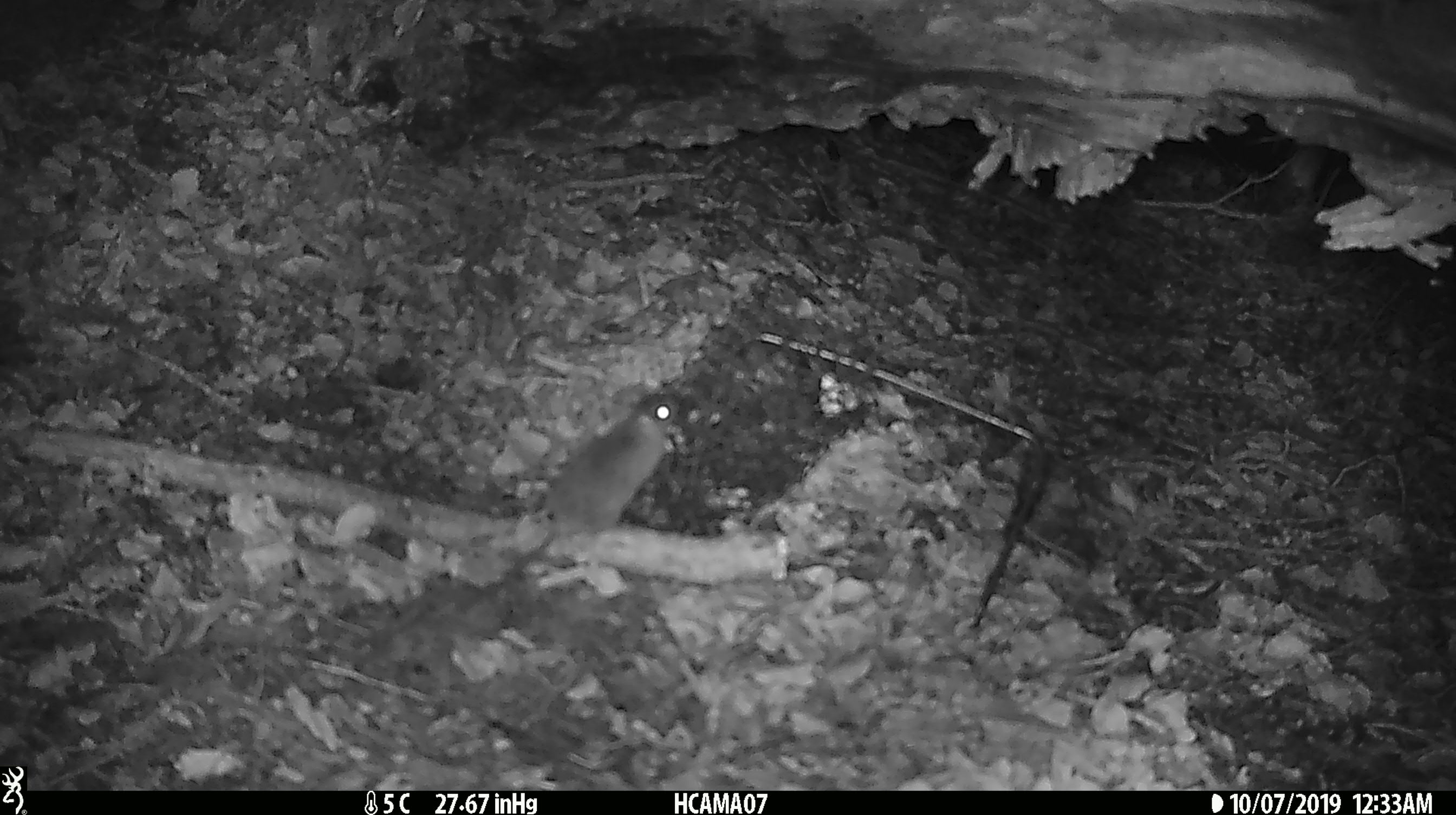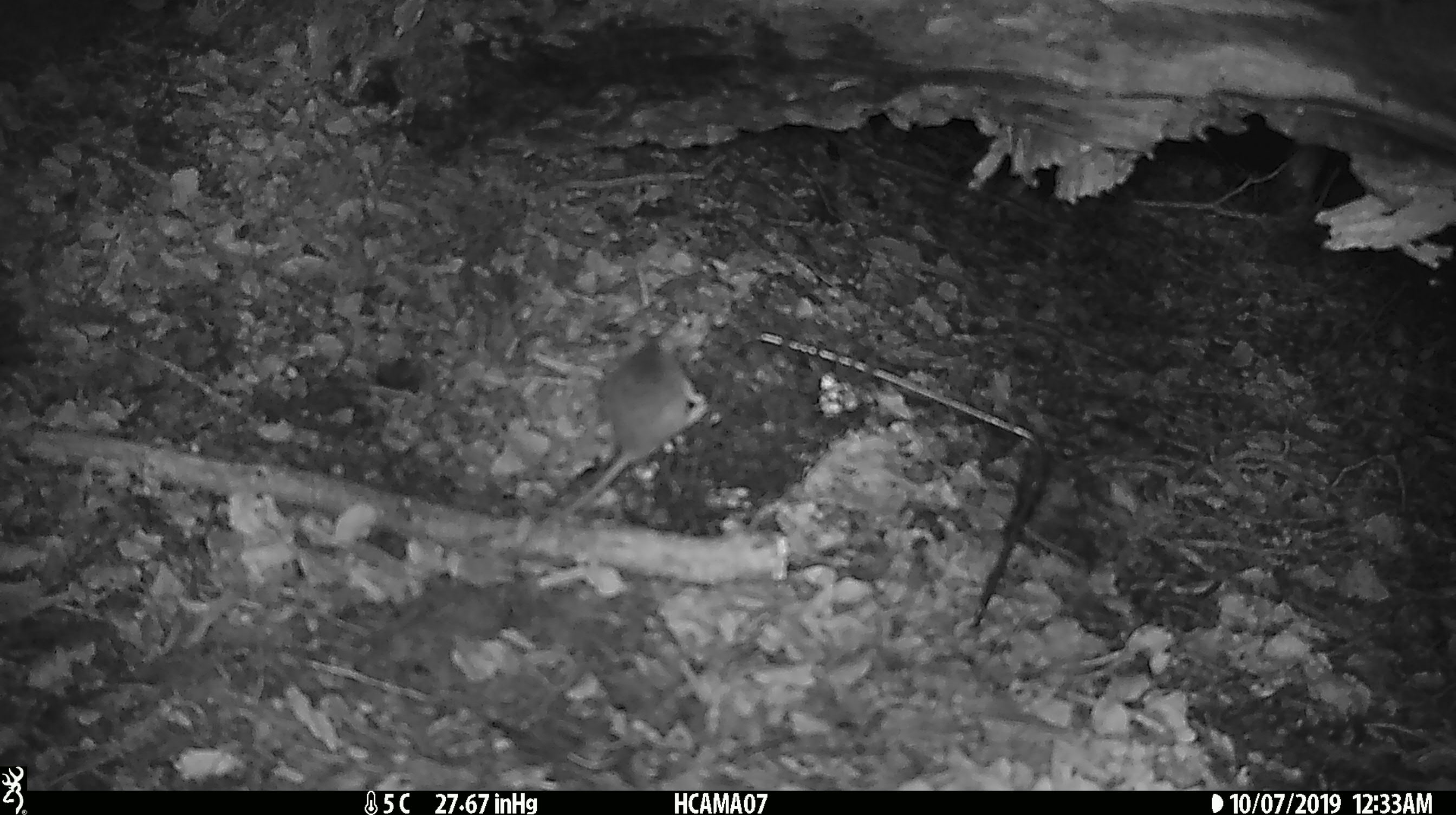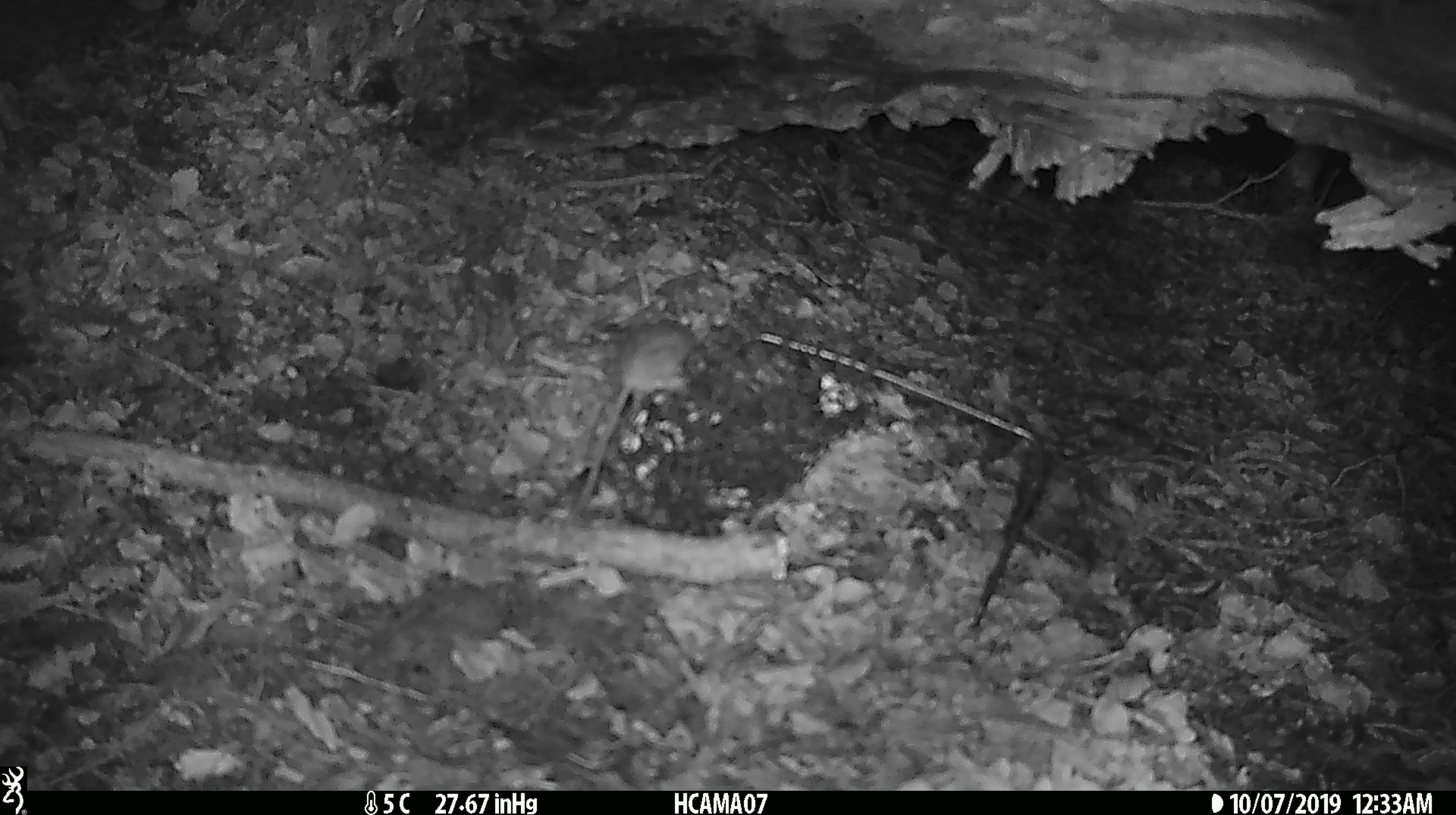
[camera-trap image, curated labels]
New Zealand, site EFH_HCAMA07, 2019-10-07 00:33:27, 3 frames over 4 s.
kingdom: Animalia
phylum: Chordata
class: Mammalia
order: Rodentia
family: Muridae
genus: Mus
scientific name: Mus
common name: mouse